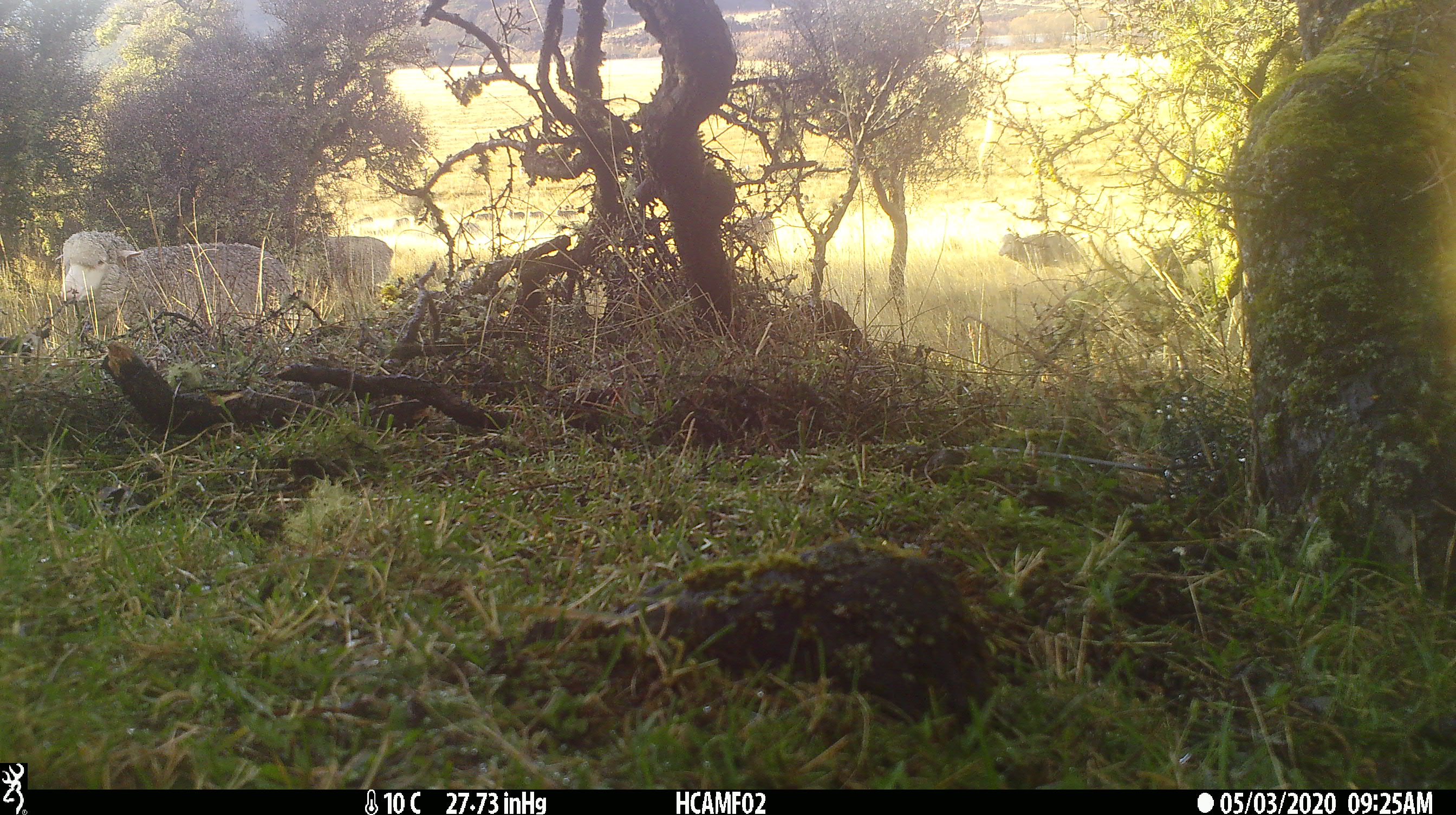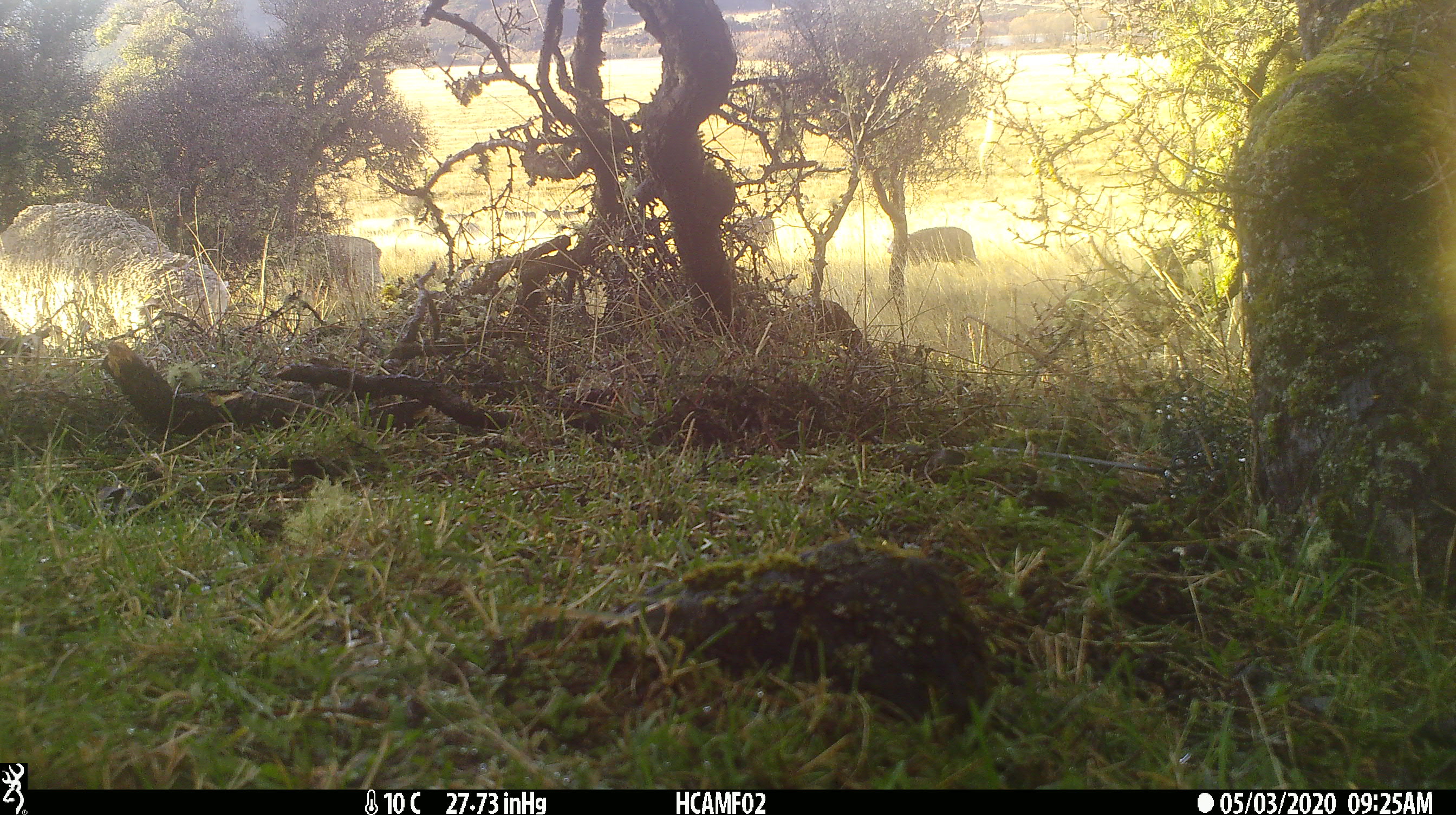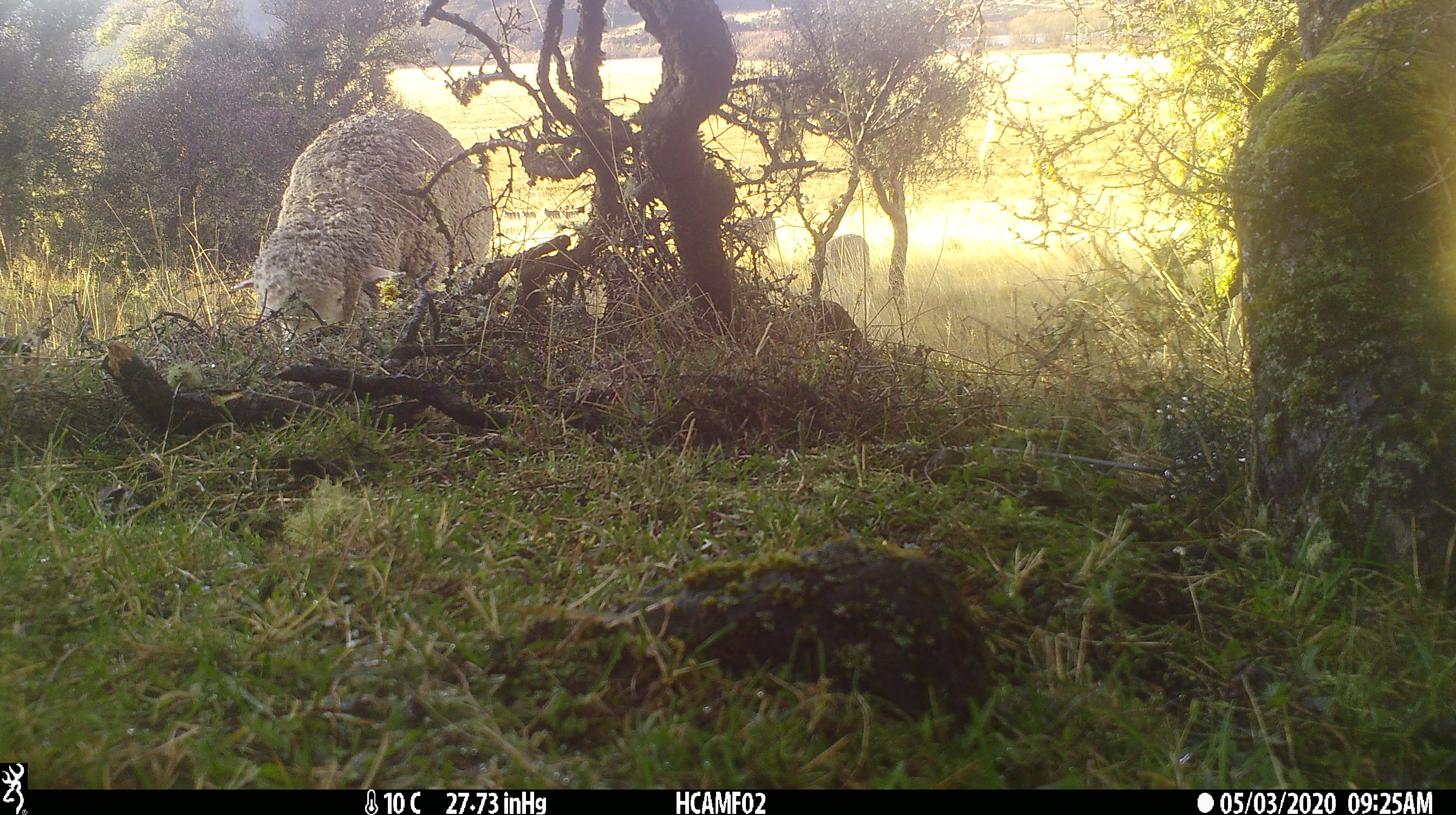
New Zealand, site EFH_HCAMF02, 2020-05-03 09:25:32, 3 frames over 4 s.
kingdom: Animalia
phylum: Chordata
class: Mammalia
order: Artiodactyla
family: Bovidae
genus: Ovis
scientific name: Ovis aries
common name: domestic sheep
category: sheep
Sheep (domestic sheep) (Ovis aries).